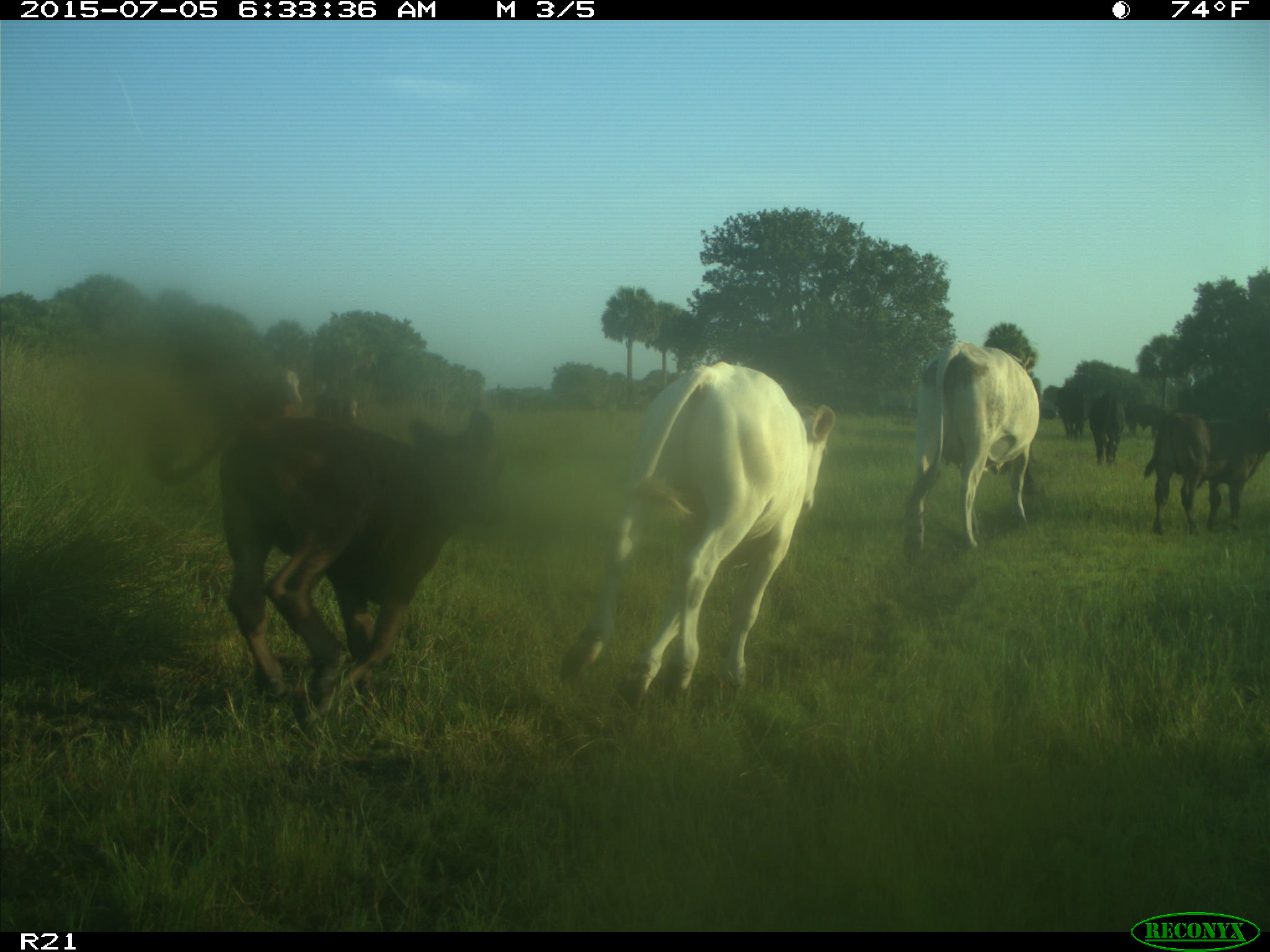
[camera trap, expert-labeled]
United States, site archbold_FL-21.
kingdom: Animalia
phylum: Chordata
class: Mammalia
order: Artiodactyla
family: Bovidae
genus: Bos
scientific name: Bos taurus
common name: domestic cow